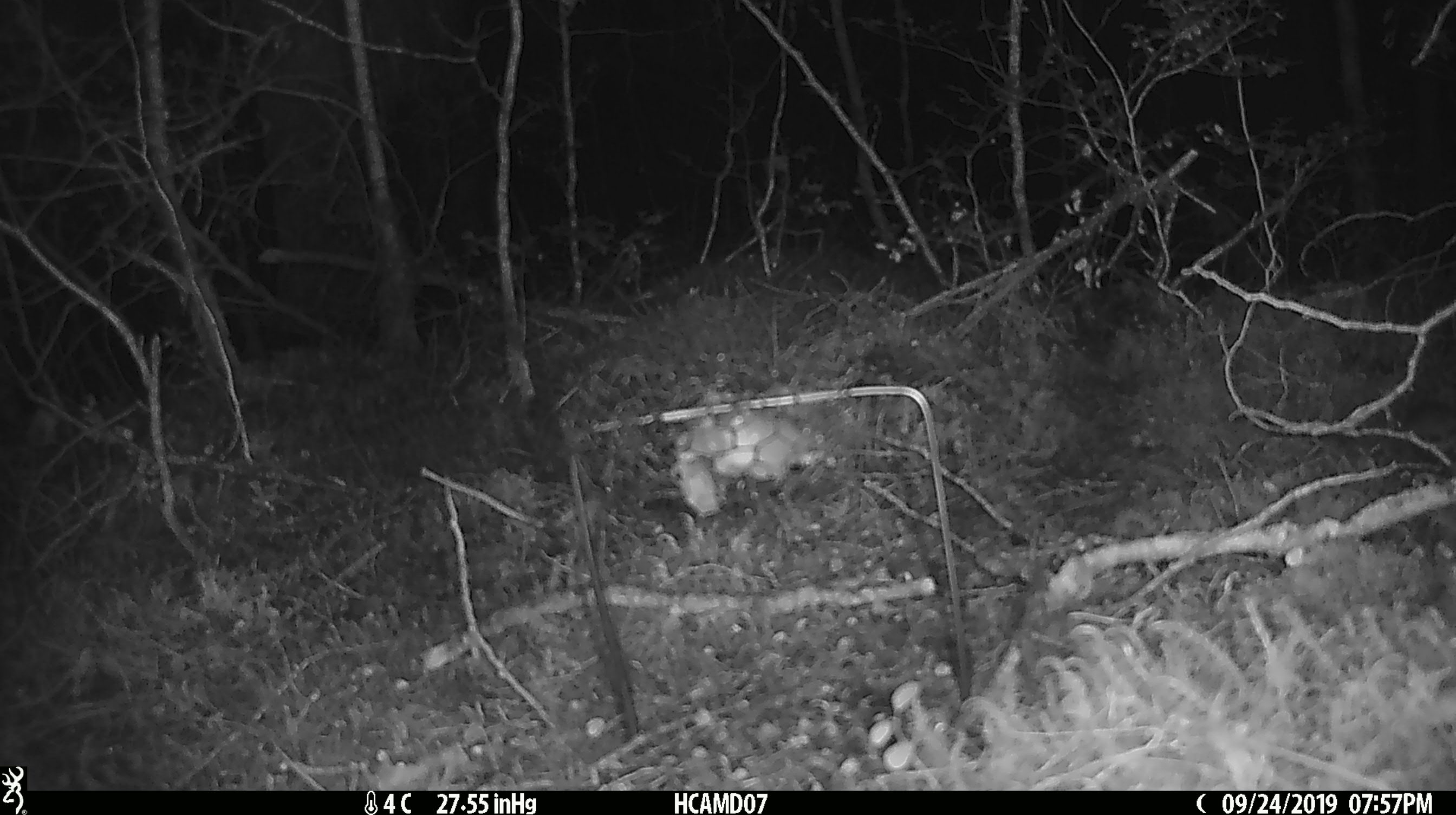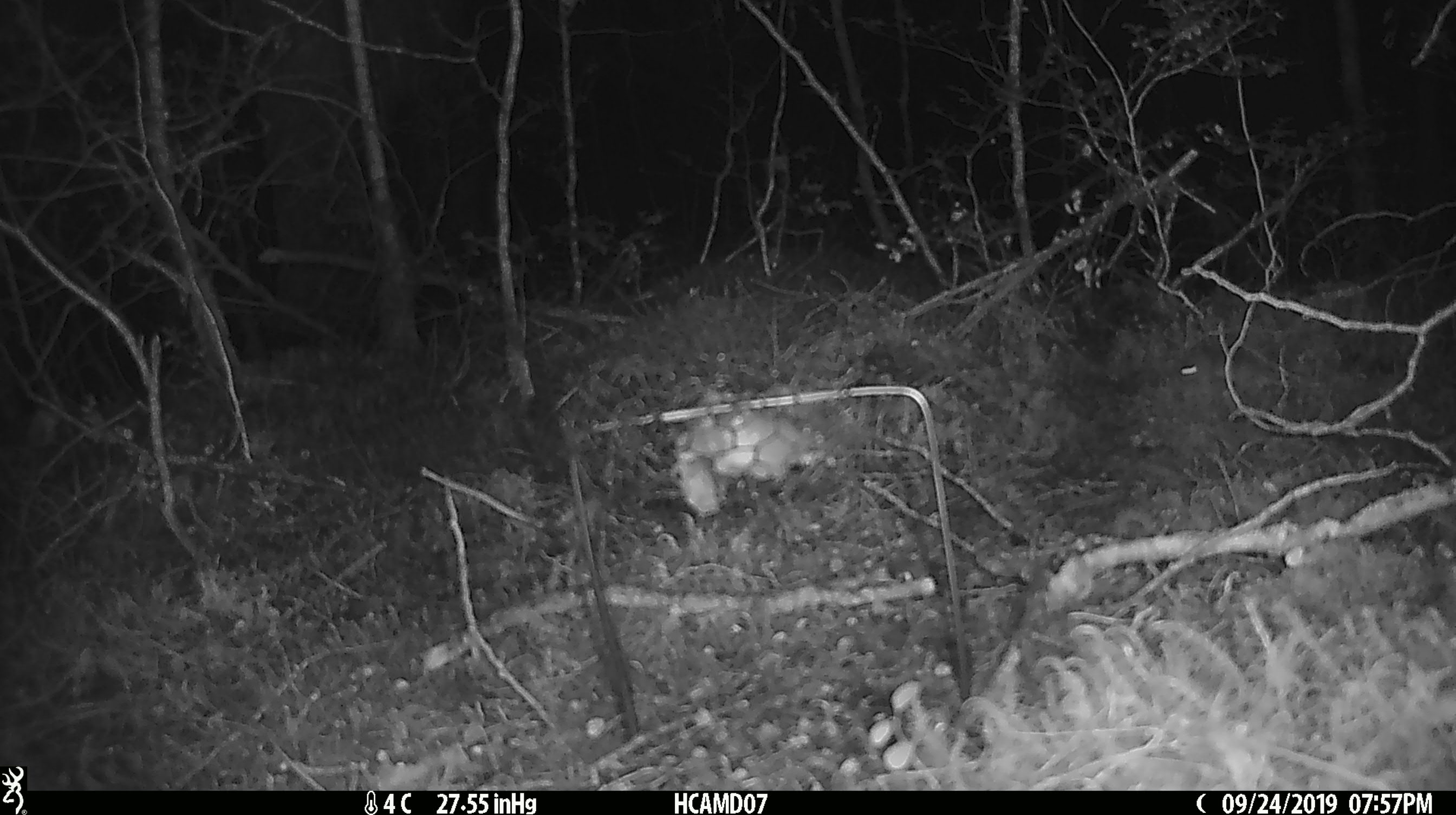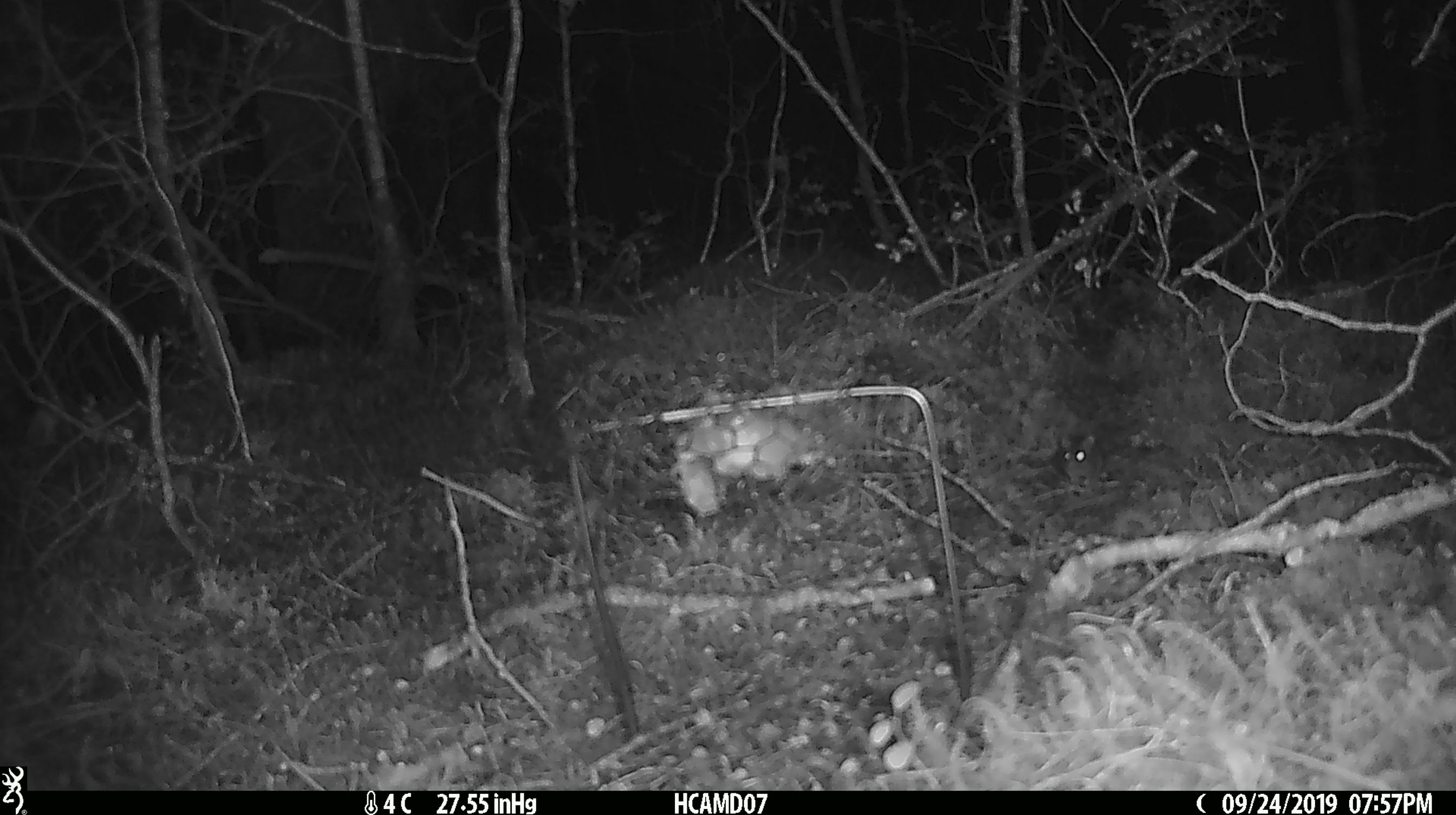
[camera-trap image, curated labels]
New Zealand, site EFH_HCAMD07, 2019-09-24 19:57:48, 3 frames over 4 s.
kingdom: Animalia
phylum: Chordata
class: Mammalia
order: Rodentia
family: Muridae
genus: Mus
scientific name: Mus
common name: mouse